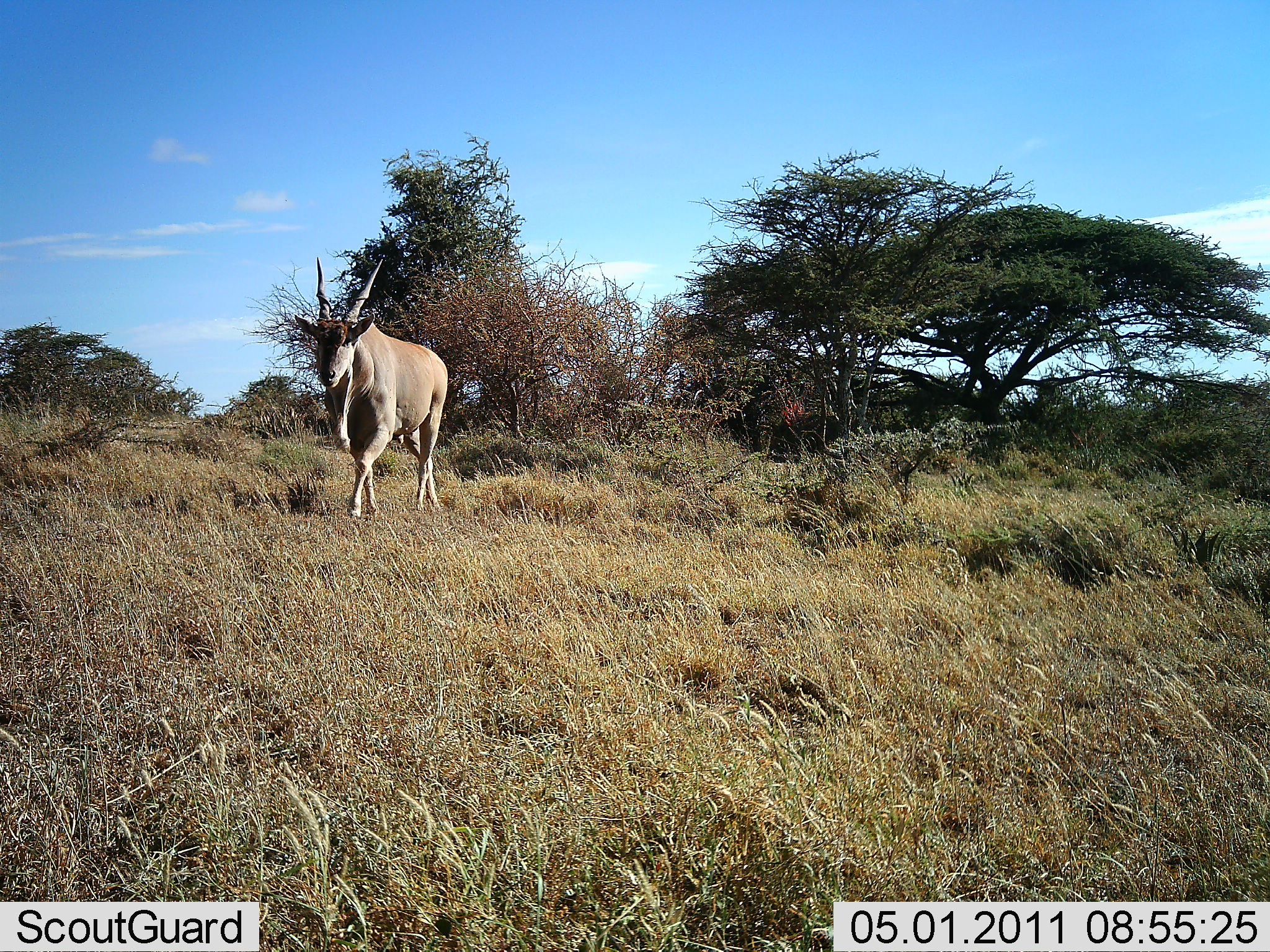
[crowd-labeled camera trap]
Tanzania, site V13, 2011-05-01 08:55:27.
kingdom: Animalia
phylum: Chordata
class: Mammalia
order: Artiodactyla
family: Bovidae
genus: Tragelaphus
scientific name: Tragelaphus oryx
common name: eland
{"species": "eland (Tragelaphus oryx)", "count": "1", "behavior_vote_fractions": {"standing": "25%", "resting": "0%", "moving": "75%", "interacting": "0%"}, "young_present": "0%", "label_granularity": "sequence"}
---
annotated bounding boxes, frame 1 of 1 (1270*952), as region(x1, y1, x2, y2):
animal: region(293, 254, 448, 526)